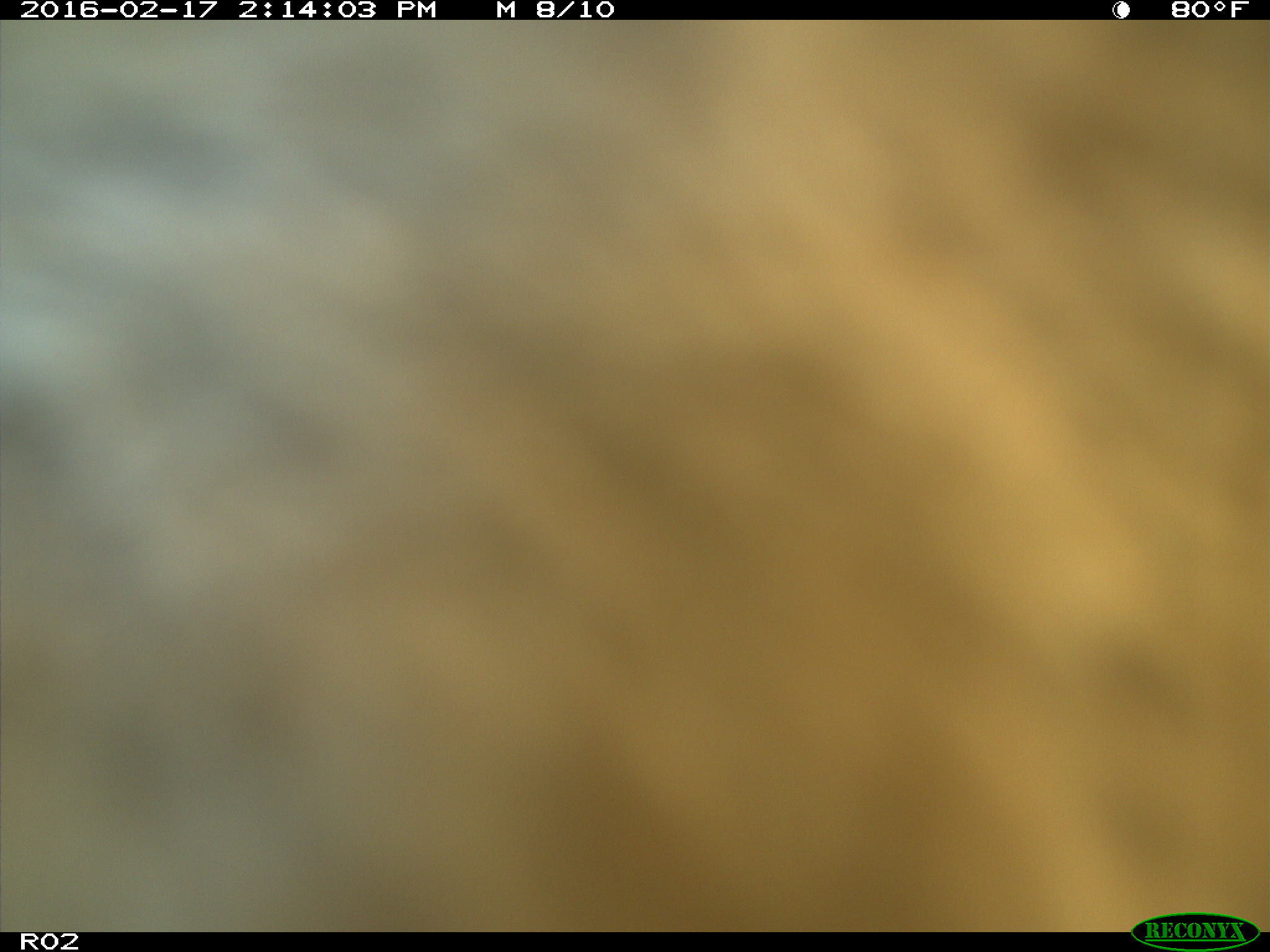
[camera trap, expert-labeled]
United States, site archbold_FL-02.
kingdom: Animalia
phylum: Chordata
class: Mammalia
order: Artiodactyla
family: Bovidae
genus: Bos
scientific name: Bos taurus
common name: domestic cow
Bos taurus (domestic cow).